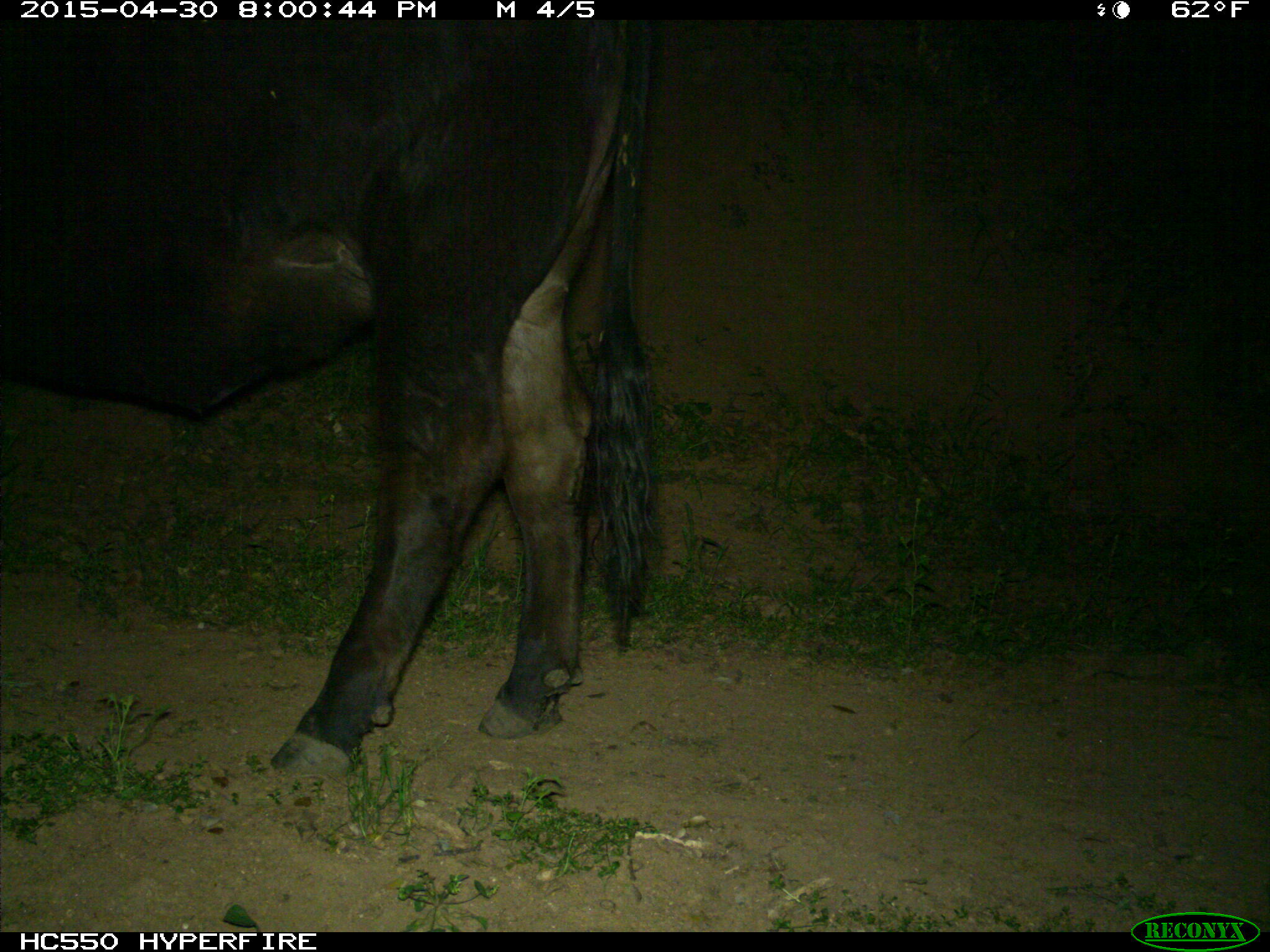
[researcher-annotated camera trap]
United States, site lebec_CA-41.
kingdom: Animalia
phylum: Chordata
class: Mammalia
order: Artiodactyla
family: Bovidae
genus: Bos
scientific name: Bos taurus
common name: domestic cow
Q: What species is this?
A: Bos taurus (domestic cow).